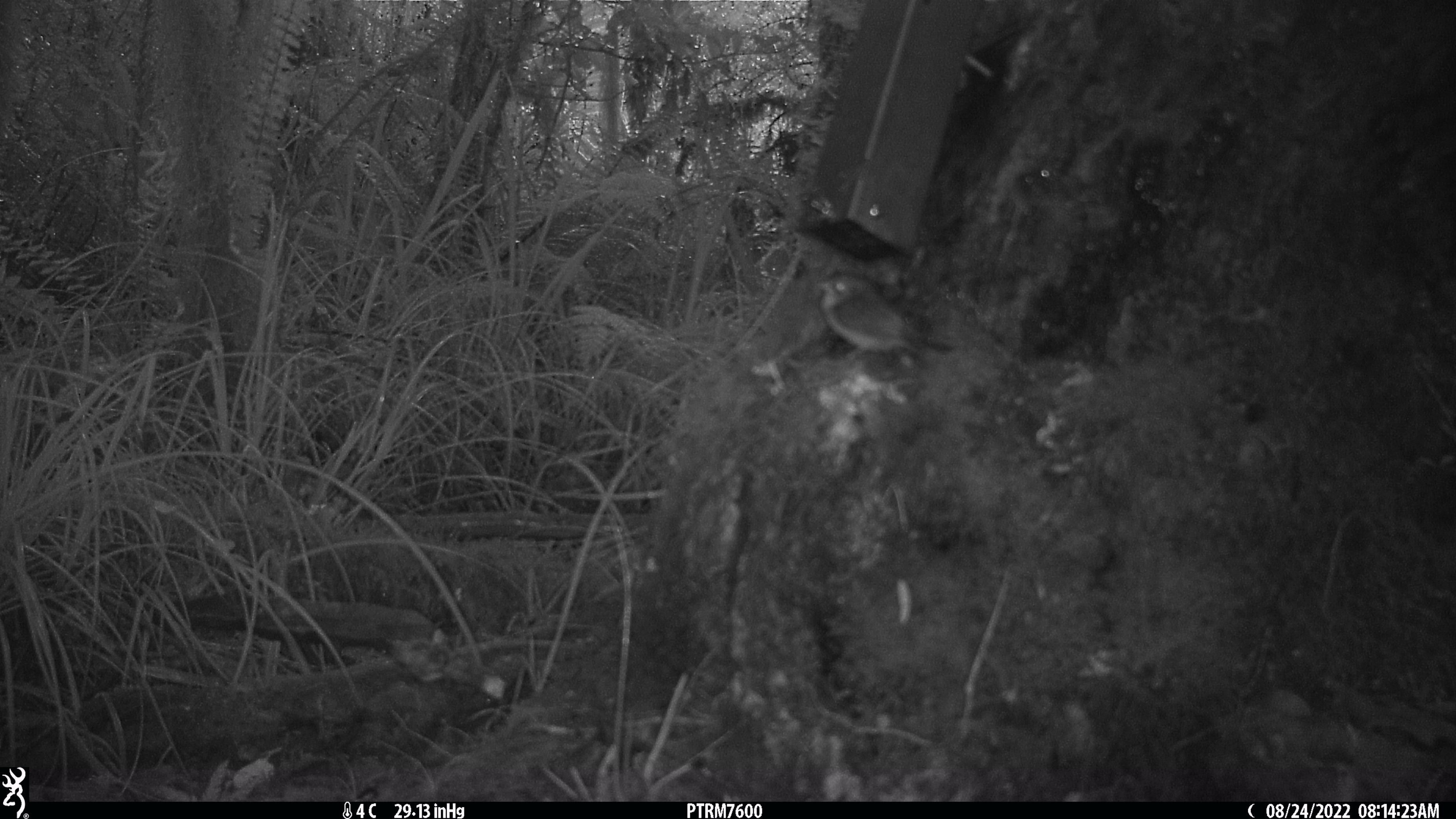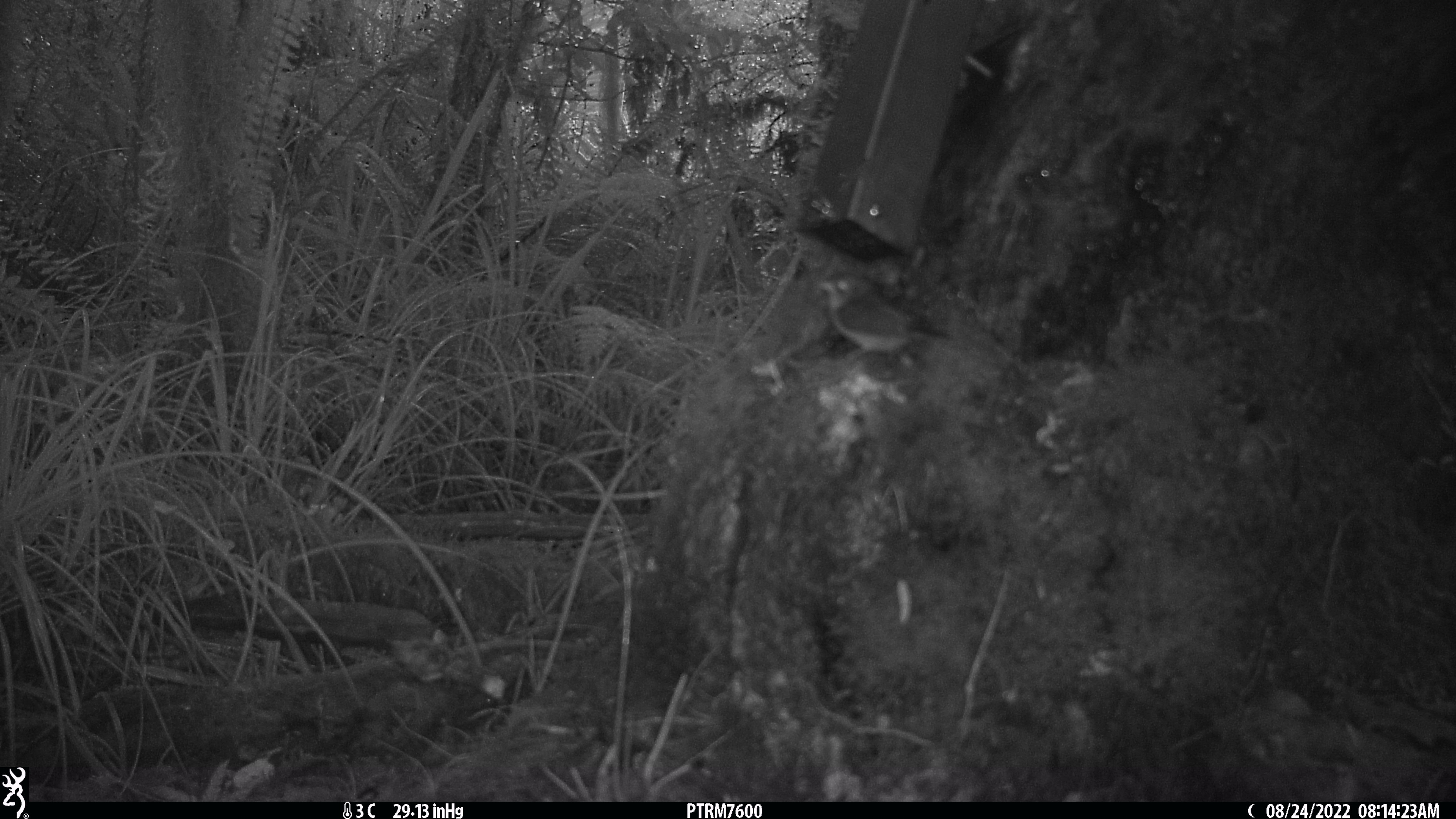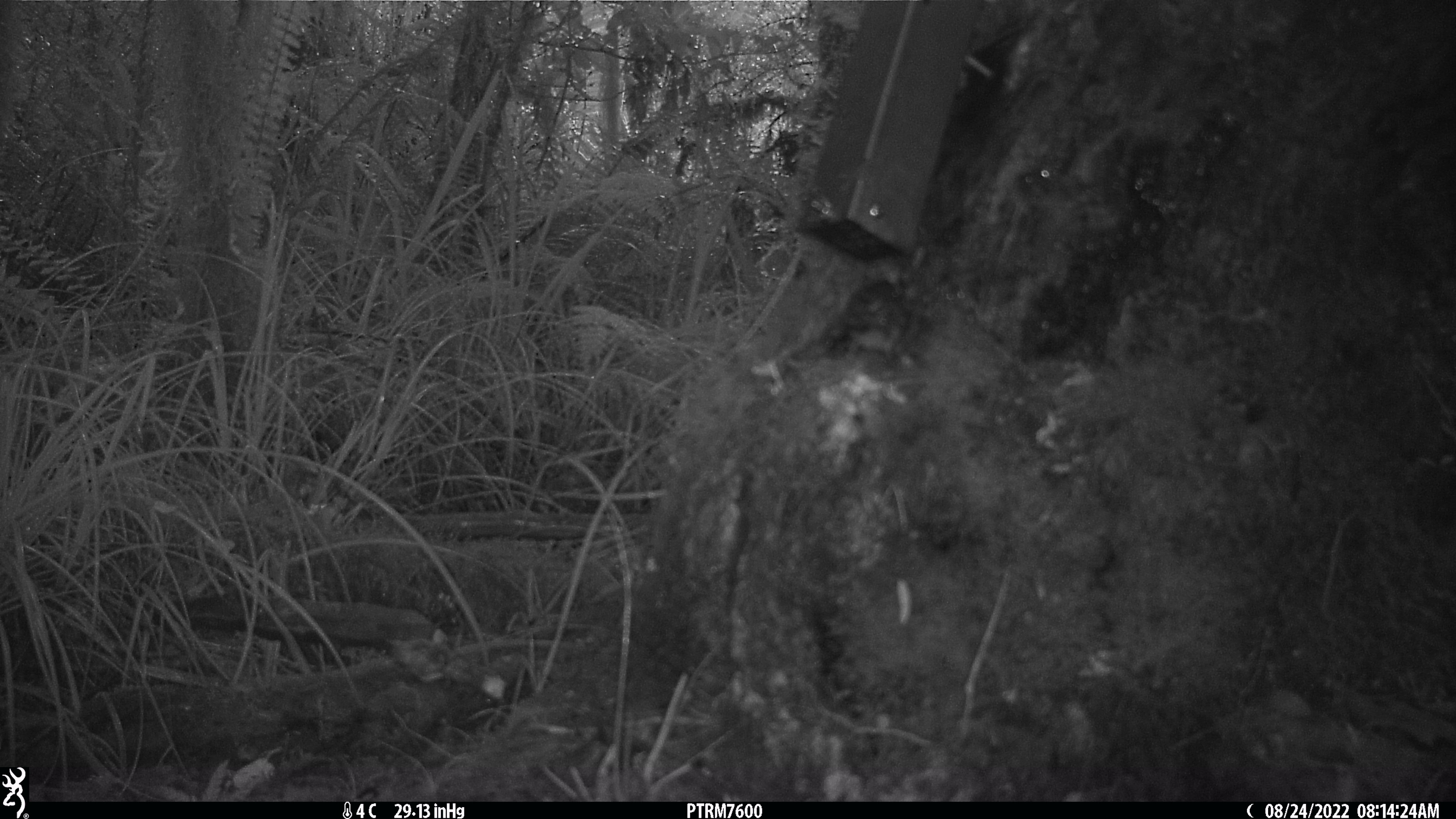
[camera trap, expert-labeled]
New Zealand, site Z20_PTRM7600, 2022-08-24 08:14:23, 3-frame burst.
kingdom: Animalia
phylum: Chordata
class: Aves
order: Passeriformes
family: Zosteropidae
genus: Zosterops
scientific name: Zosterops lateralis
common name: silvereye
Silvereye (Zosterops lateralis).